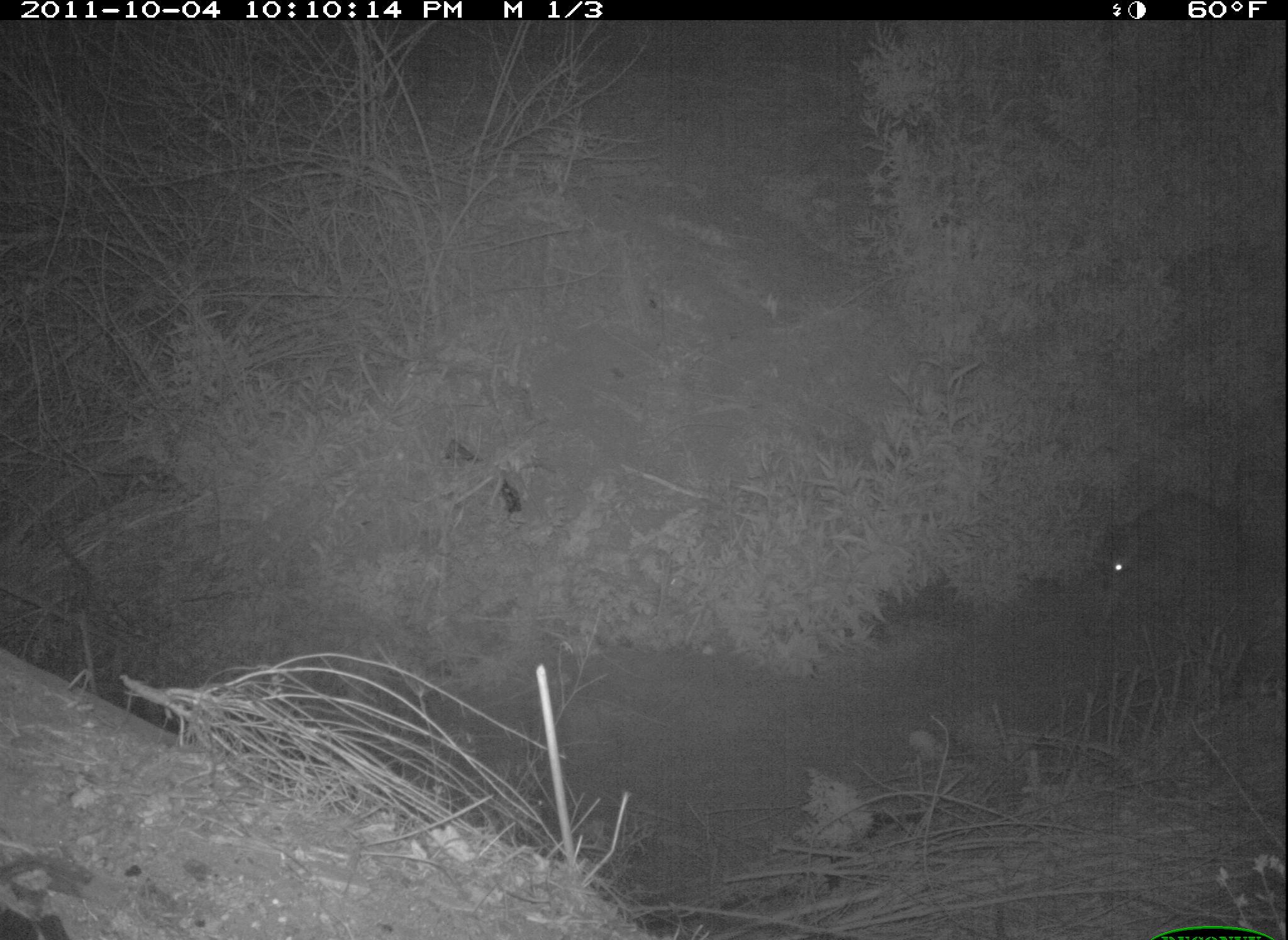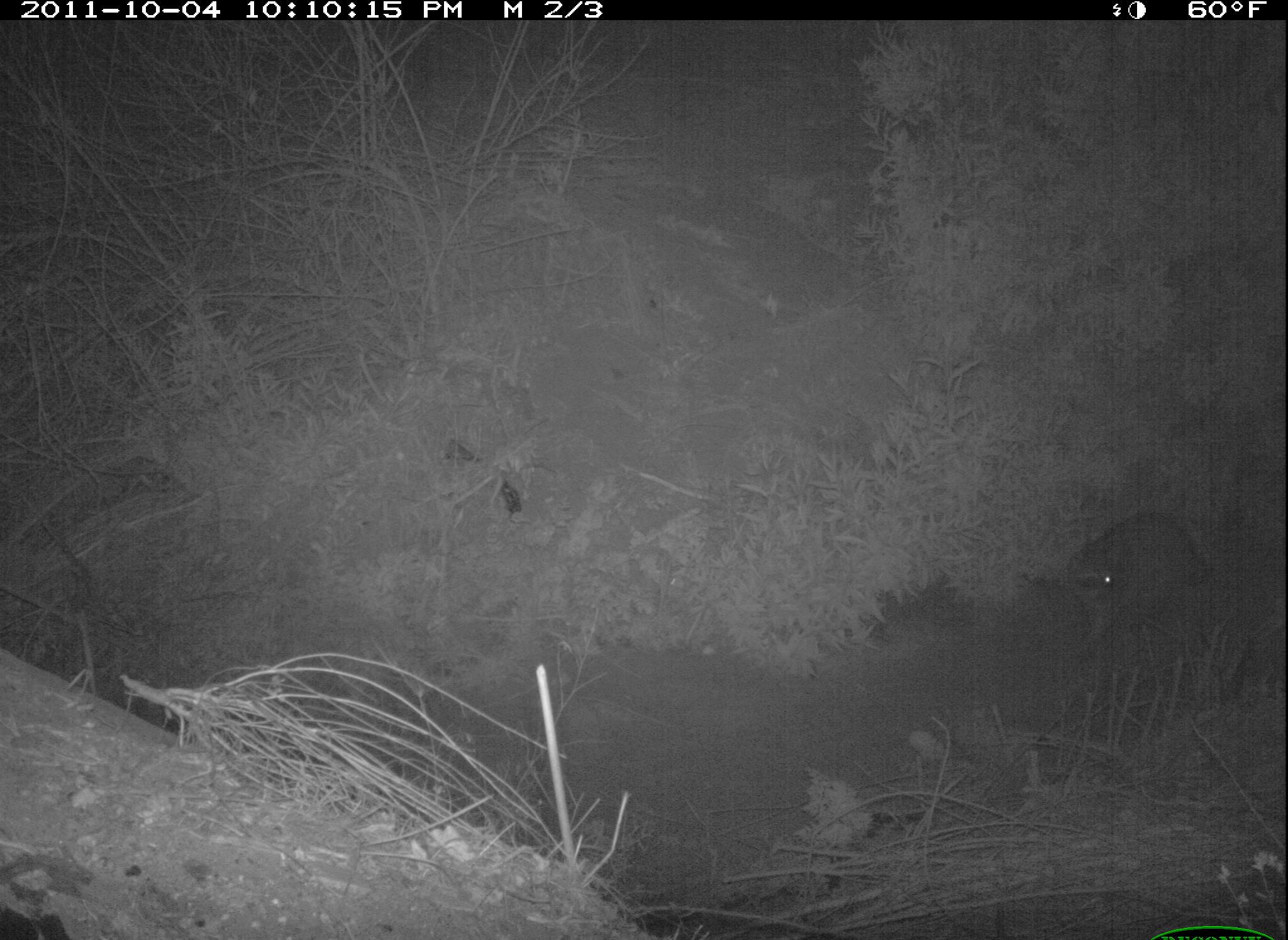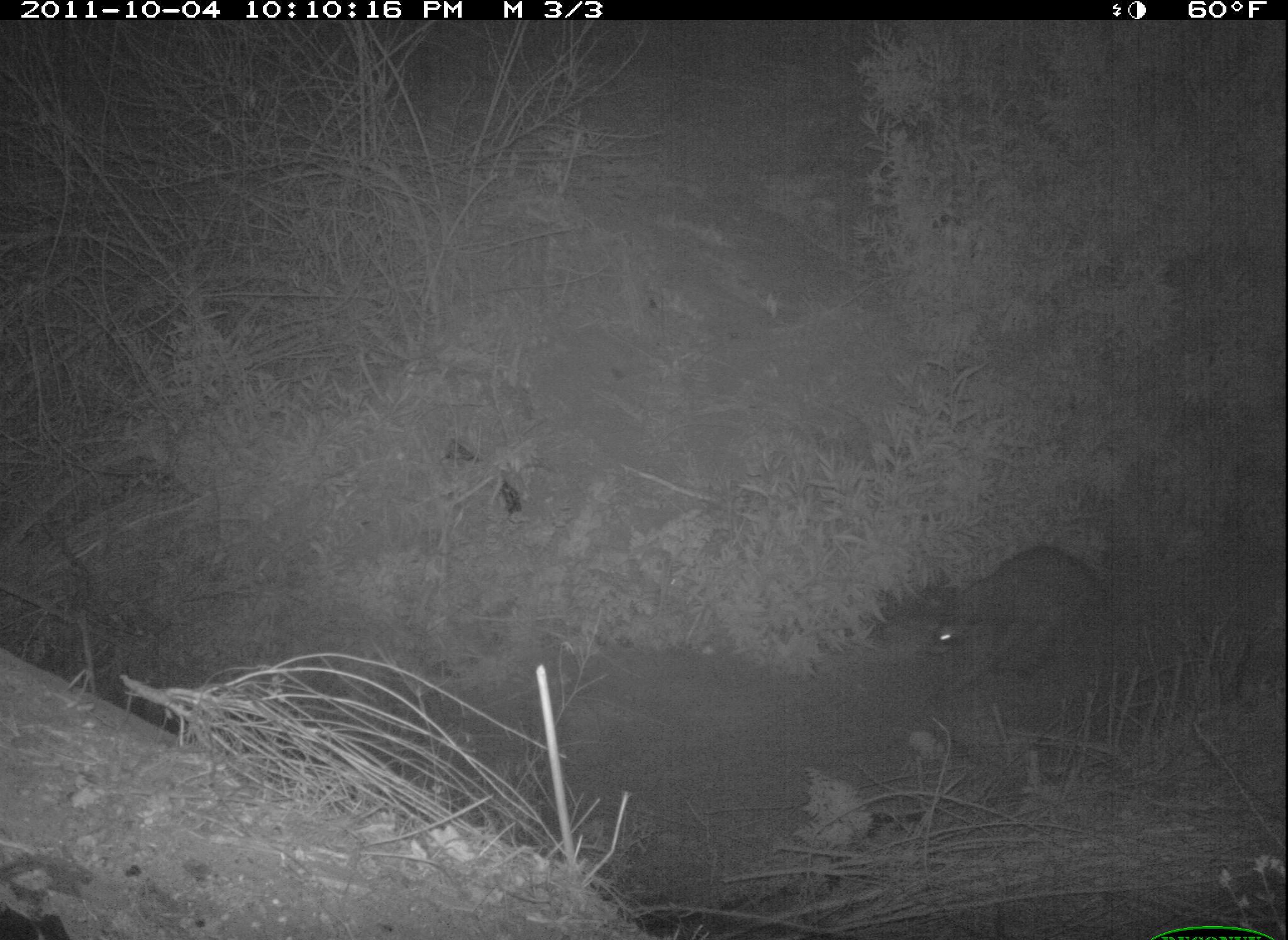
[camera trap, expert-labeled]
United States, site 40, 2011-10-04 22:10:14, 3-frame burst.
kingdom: Animalia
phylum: Chordata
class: Mammalia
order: Carnivora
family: Procyonidae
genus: Procyon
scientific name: Procyon lotor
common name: raccoon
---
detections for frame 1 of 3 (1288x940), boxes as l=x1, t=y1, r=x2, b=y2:
raccoon: l=1072, t=486, r=1270, b=623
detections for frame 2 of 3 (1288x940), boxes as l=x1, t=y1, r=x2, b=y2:
raccoon: l=1040, t=485, r=1227, b=670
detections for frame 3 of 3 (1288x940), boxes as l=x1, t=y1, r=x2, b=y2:
raccoon: l=903, t=538, r=1122, b=722